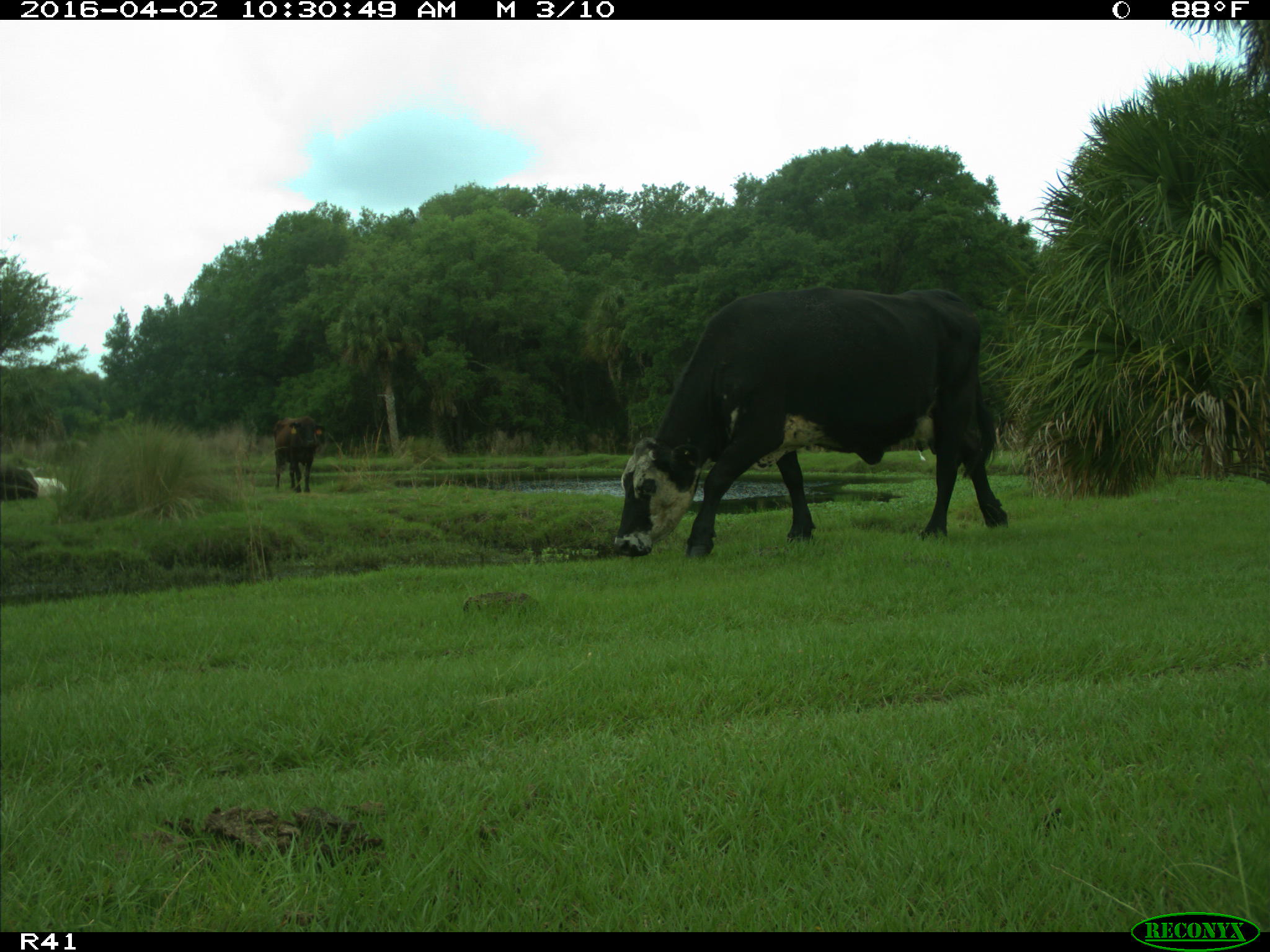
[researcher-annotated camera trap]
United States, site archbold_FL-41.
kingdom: Animalia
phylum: Chordata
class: Mammalia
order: Artiodactyla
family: Bovidae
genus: Bos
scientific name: Bos taurus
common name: domestic cow